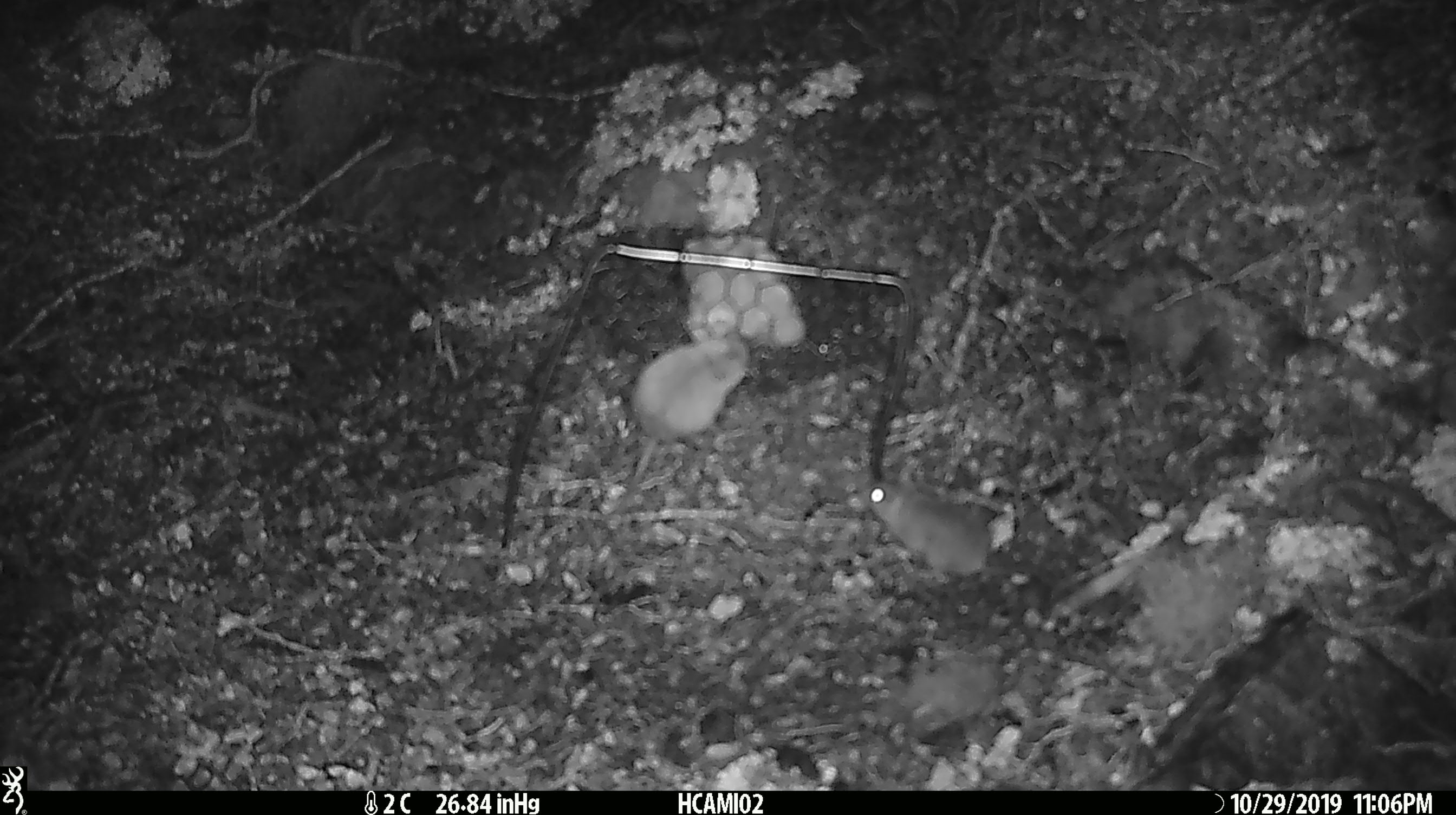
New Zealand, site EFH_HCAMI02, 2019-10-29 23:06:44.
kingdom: Animalia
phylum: Chordata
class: Mammalia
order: Rodentia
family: Muridae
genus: Mus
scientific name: Mus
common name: mouse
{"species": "mouse (Mus)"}